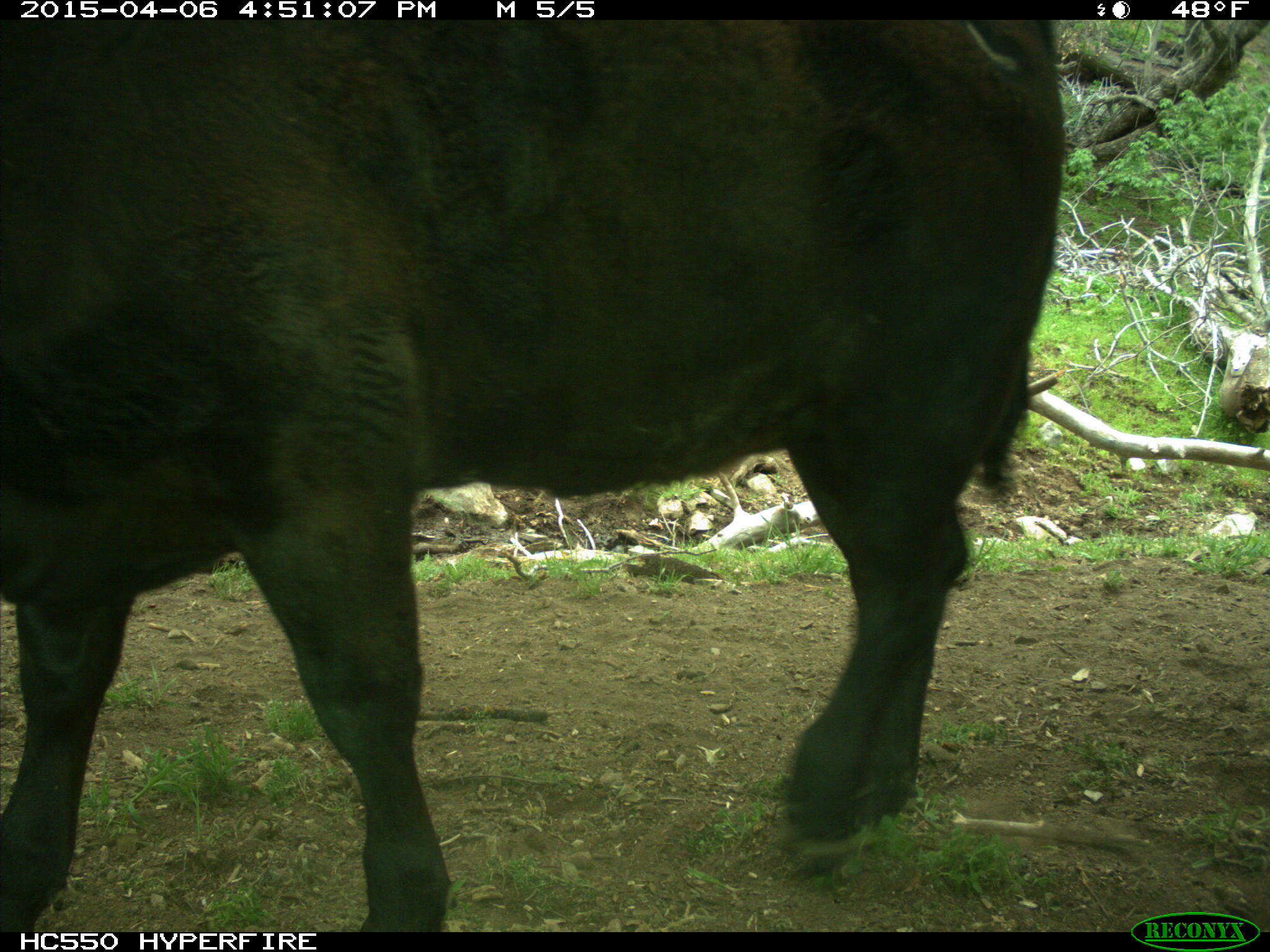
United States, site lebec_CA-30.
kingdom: Animalia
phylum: Chordata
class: Mammalia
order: Artiodactyla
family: Bovidae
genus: Bos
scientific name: Bos taurus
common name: domestic cow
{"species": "Bos taurus (domestic cow)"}